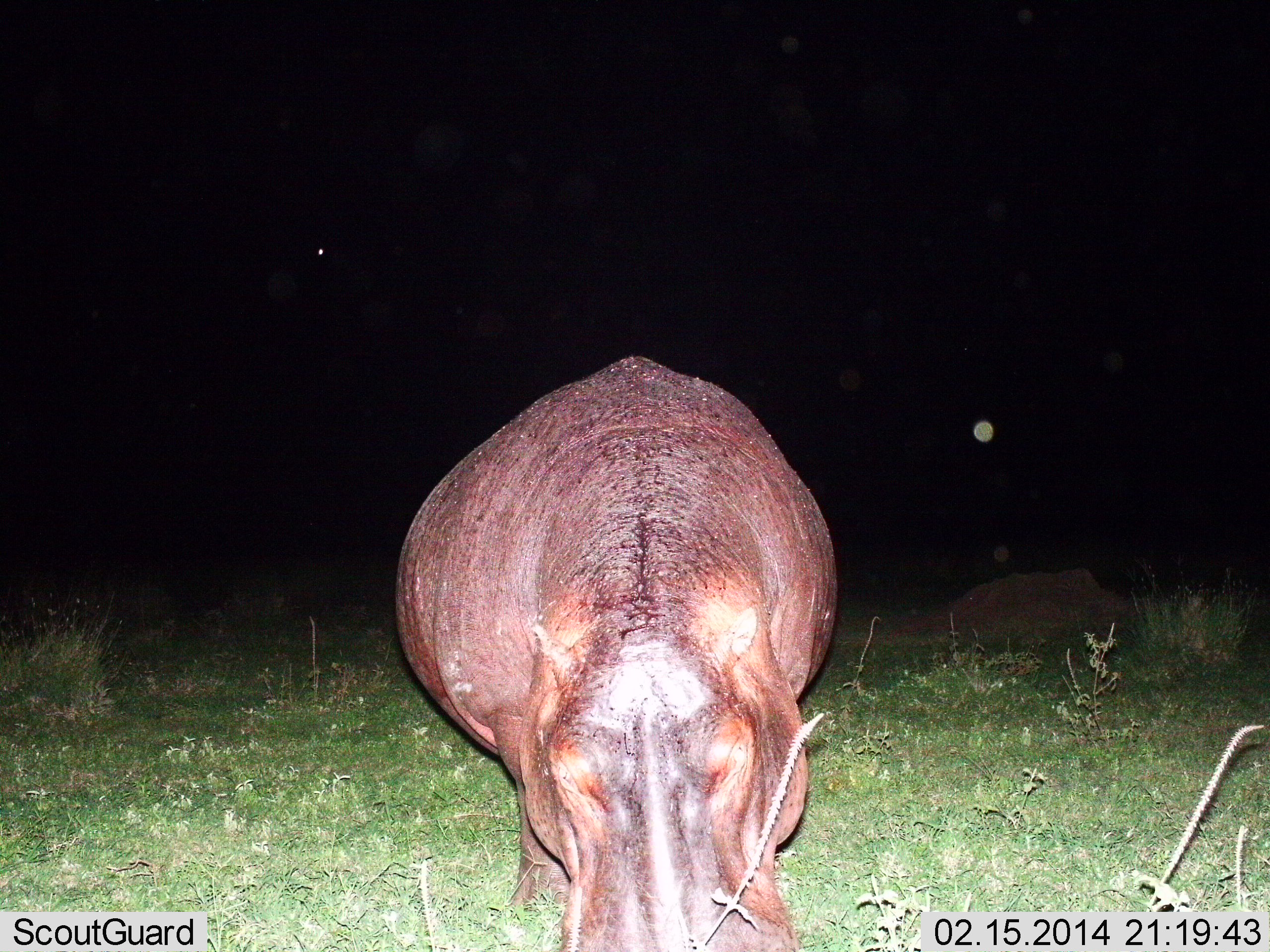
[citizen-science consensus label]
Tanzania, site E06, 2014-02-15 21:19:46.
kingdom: Animalia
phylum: Chordata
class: Mammalia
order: Artiodactyla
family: Hippopotamidae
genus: Hippopotamus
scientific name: Hippopotamus amphibius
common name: hippopotamus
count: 1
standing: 30%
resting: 0%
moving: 30%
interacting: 0%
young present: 0%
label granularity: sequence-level